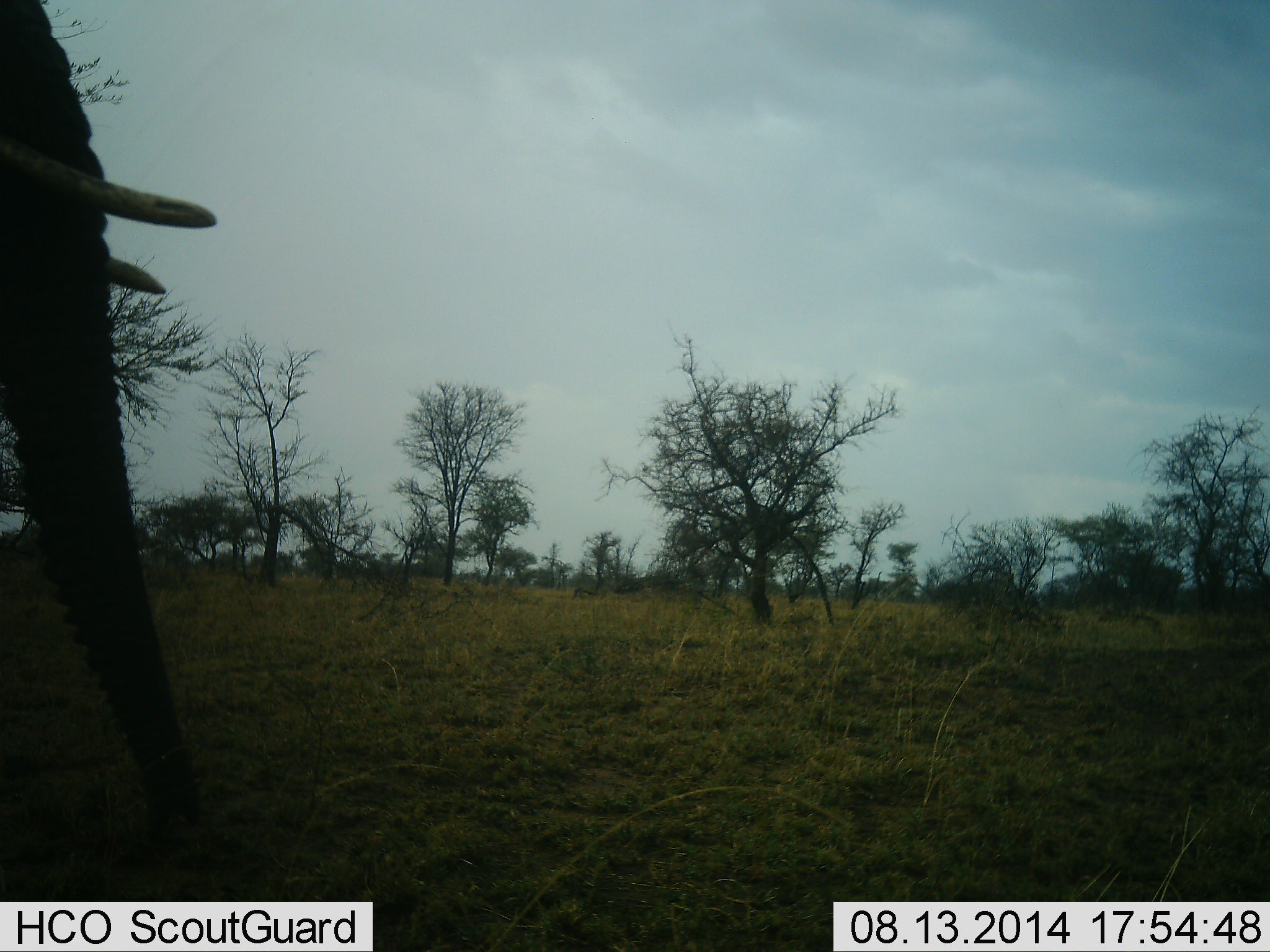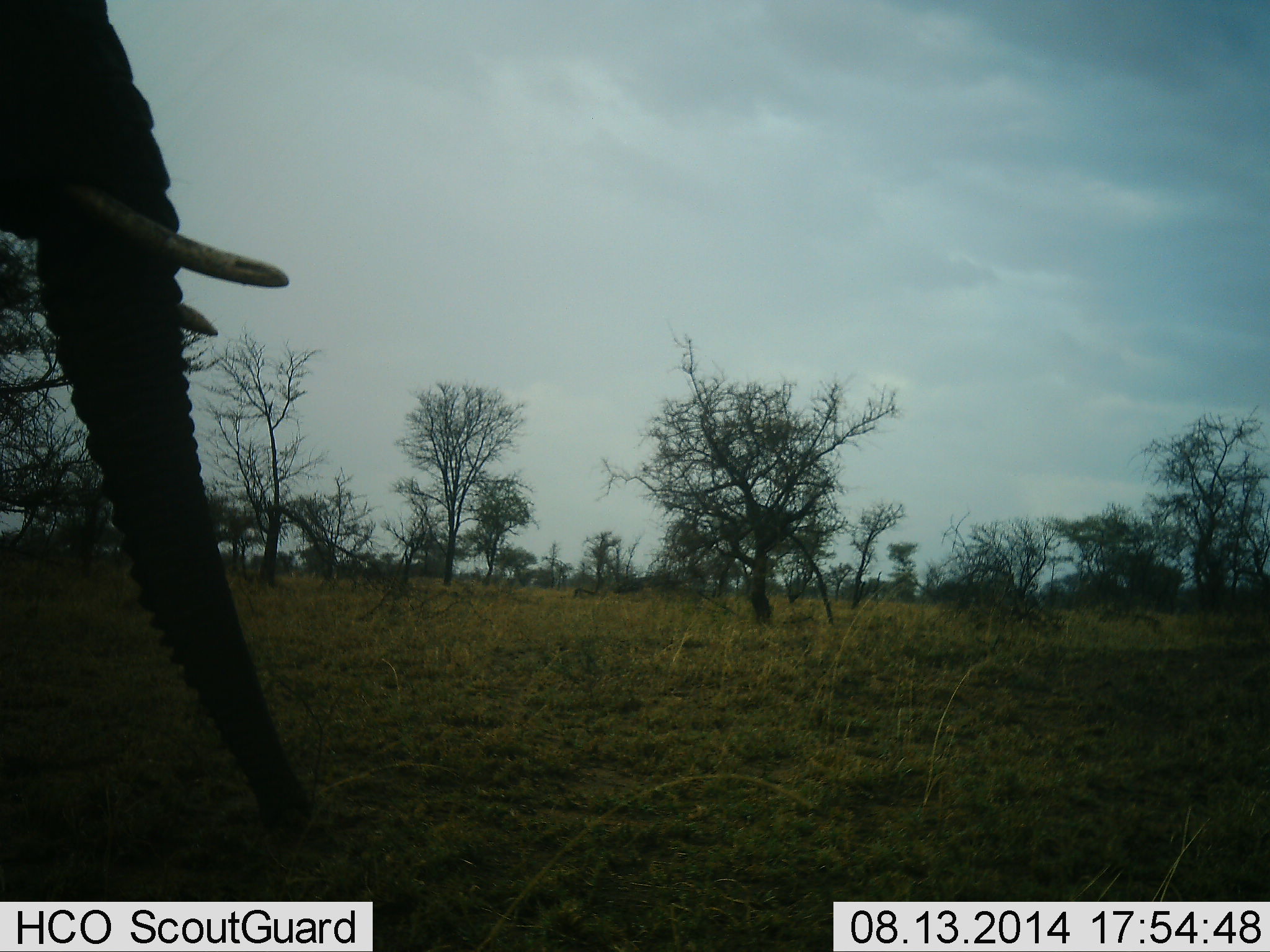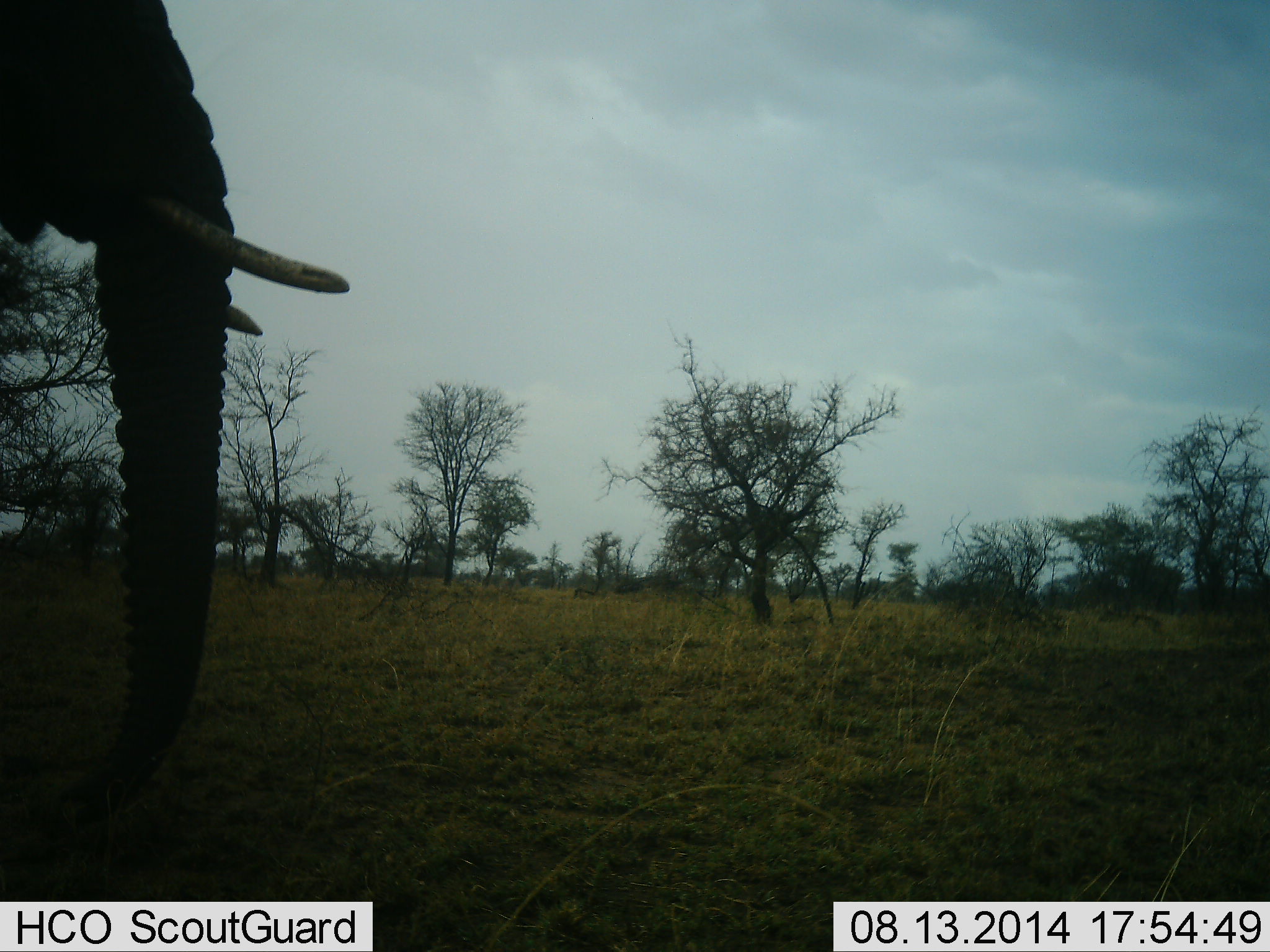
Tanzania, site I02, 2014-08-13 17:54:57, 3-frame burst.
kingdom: Animalia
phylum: Chordata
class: Mammalia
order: Proboscidea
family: Elephantidae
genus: Loxodonta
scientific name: Loxodonta africana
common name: african bush elephant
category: elephant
Elephant (african bush elephant) (Loxodonta africana), count 1. Behavior (volunteer vote fractions): standing 50%, resting 0%, moving 30%, interacting 10%. Young present (vote fraction): 0%. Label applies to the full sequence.